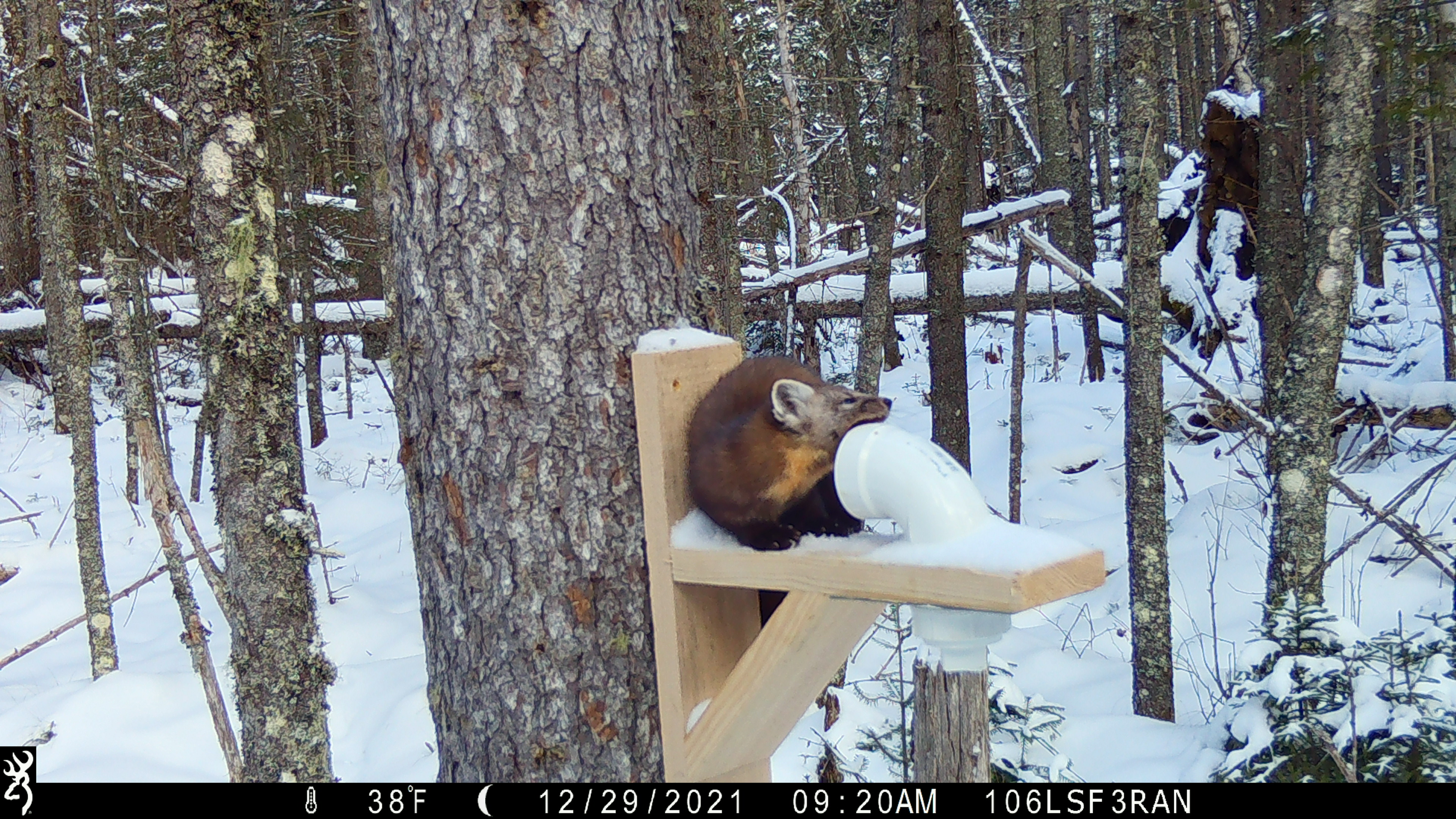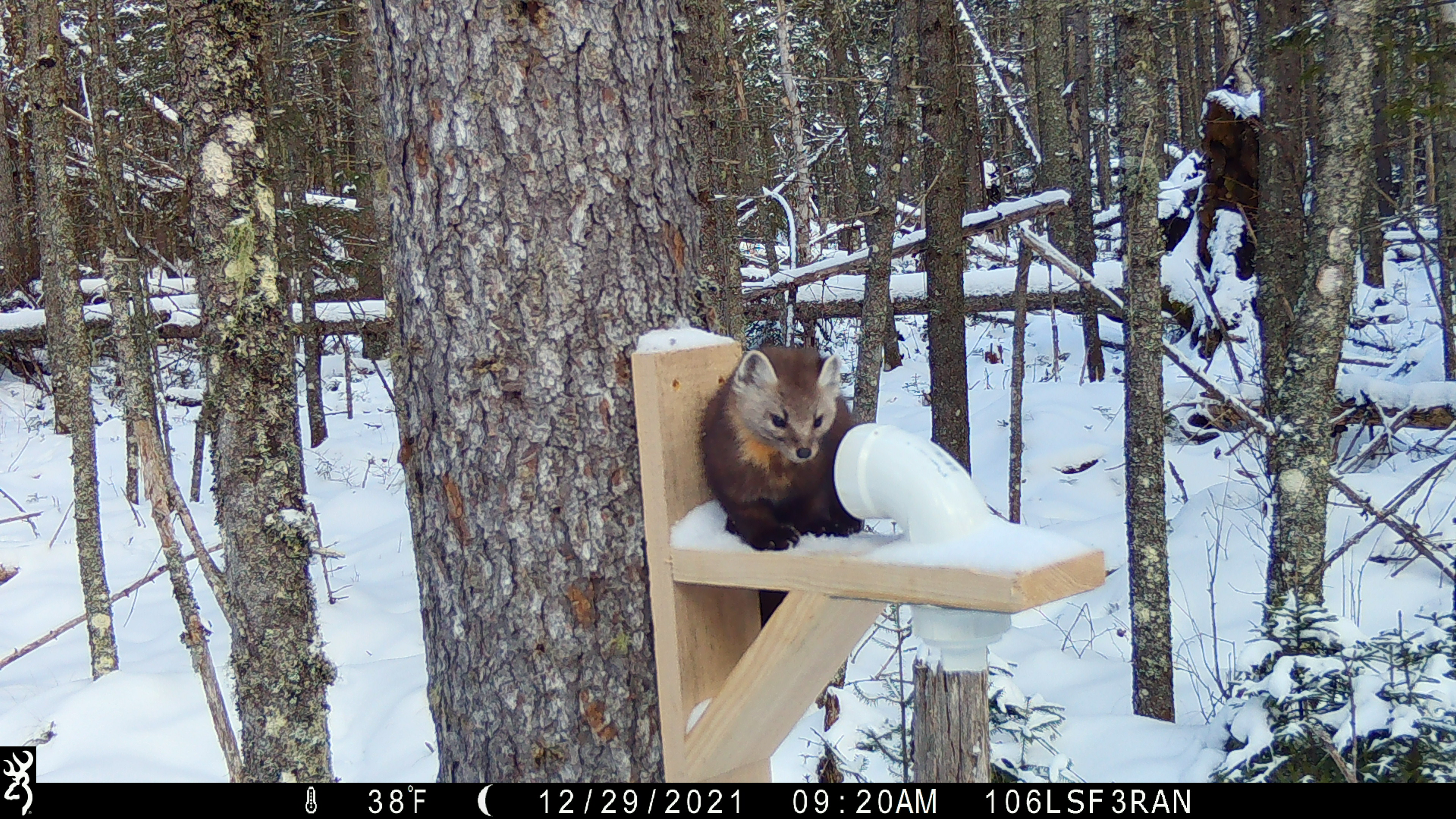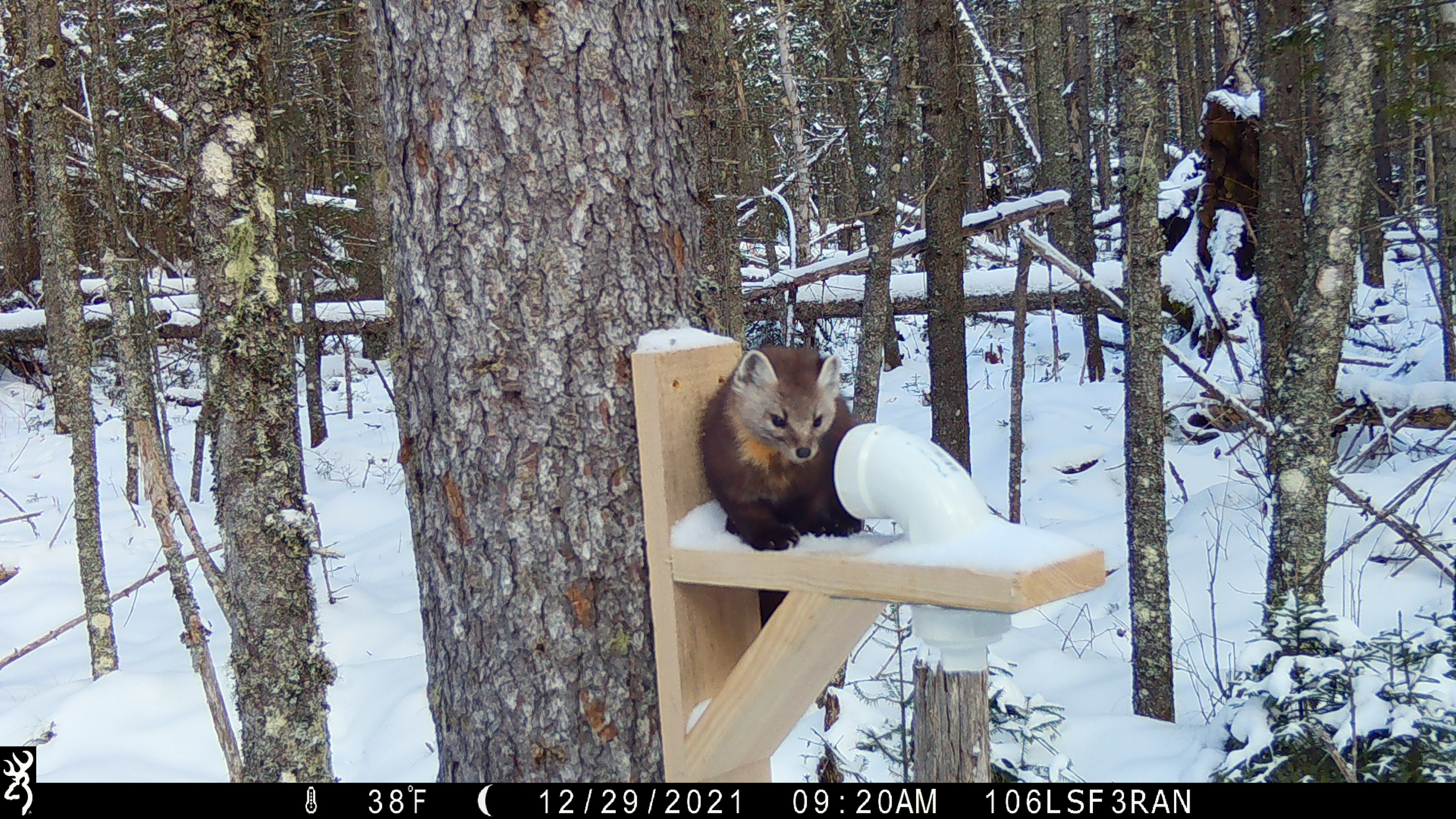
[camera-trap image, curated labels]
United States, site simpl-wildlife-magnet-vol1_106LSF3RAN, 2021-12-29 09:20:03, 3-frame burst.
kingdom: Animalia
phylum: Chordata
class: Mammalia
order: Carnivora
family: Mustelidae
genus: Martes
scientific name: Martes americana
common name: american marten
American marten (Martes americana).